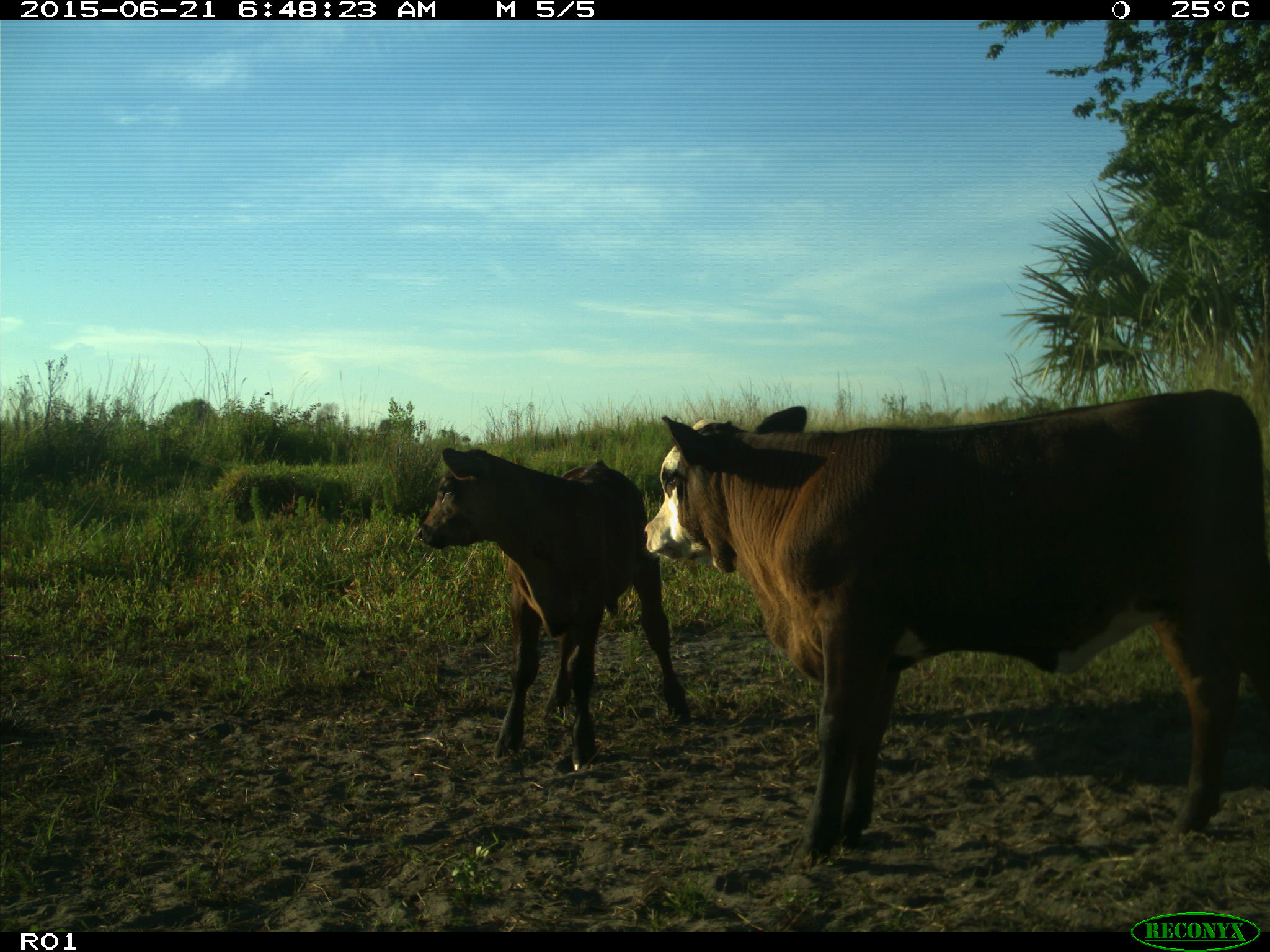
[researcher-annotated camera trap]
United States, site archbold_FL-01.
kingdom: Animalia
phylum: Chordata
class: Mammalia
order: Artiodactyla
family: Bovidae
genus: Bos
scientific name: Bos taurus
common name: domestic cow